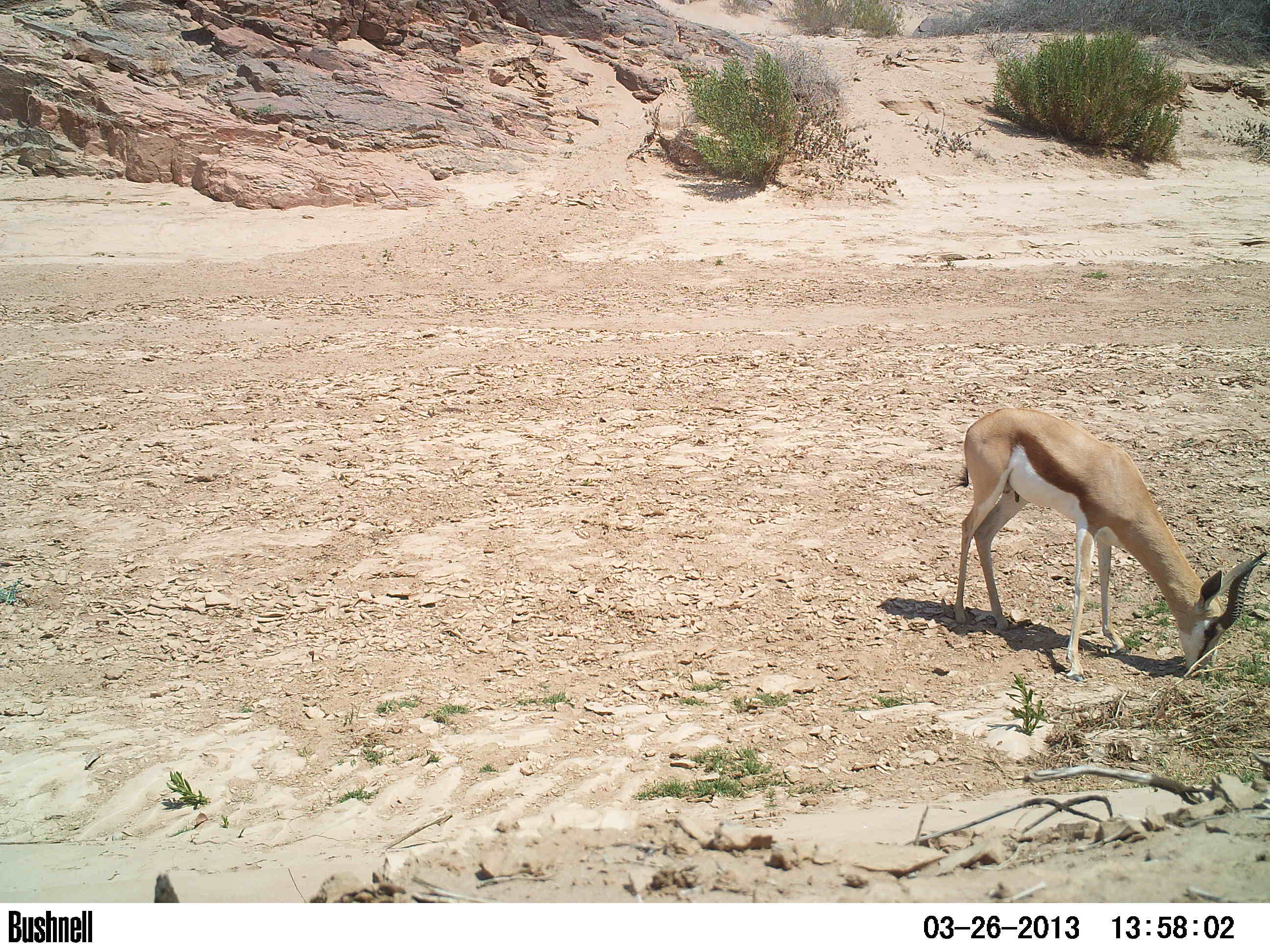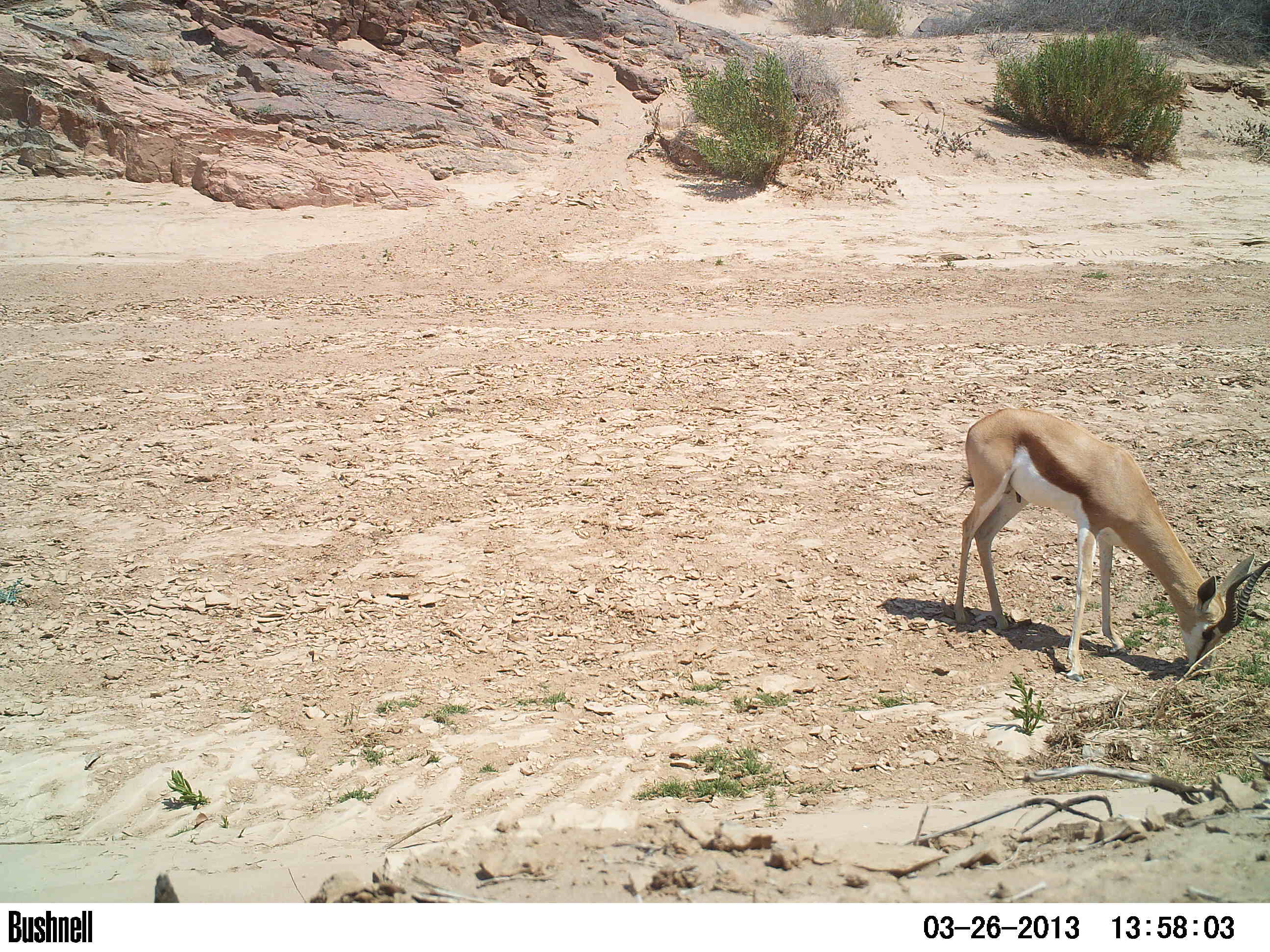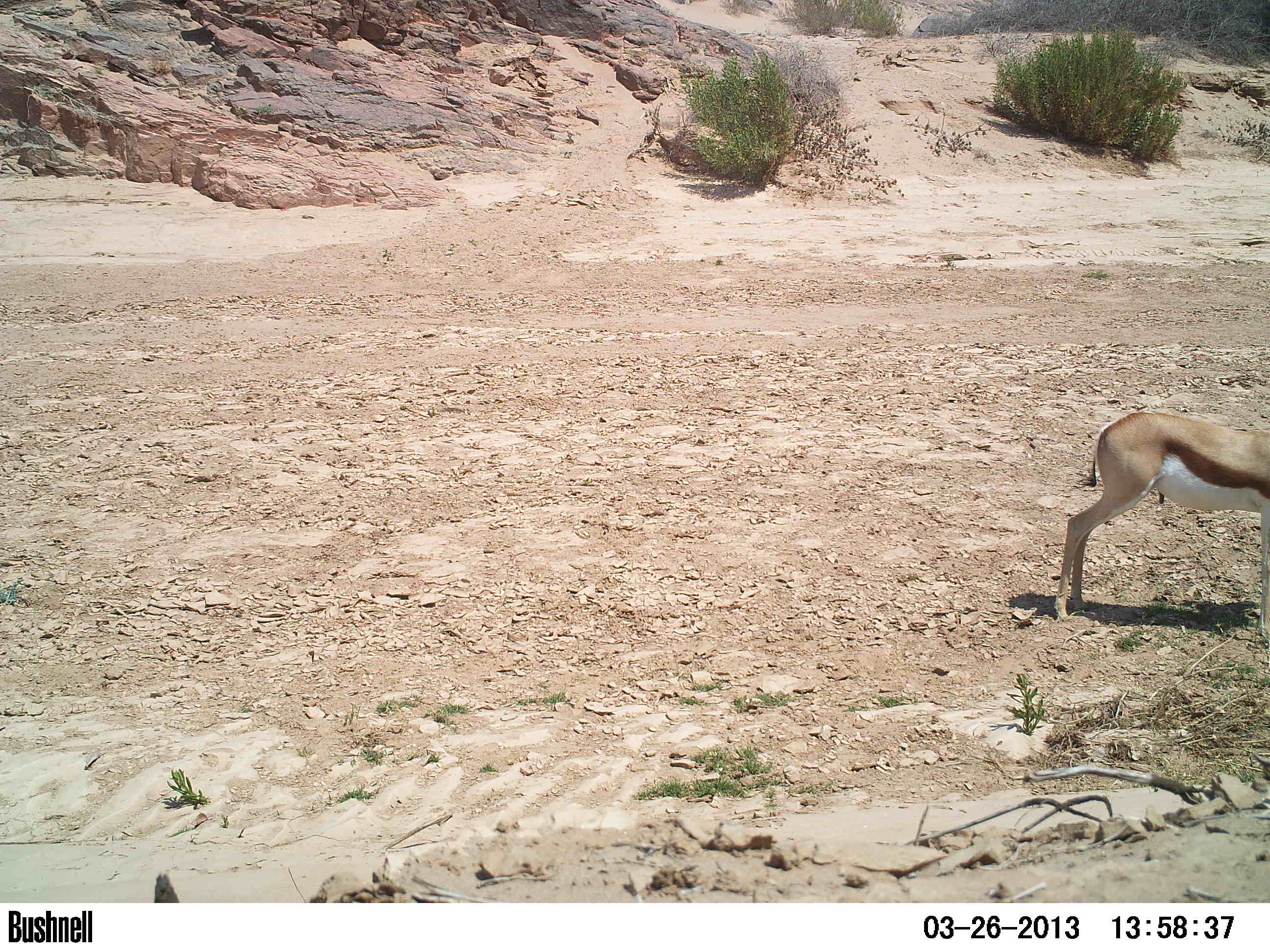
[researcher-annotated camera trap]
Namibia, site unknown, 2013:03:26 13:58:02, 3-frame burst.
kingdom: Animalia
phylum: Chordata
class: Mammalia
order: Artiodactyla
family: Bovidae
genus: Antidorcas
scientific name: Antidorcas marsupialis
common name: springbok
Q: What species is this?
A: Antidorcas marsupialis (springbok).